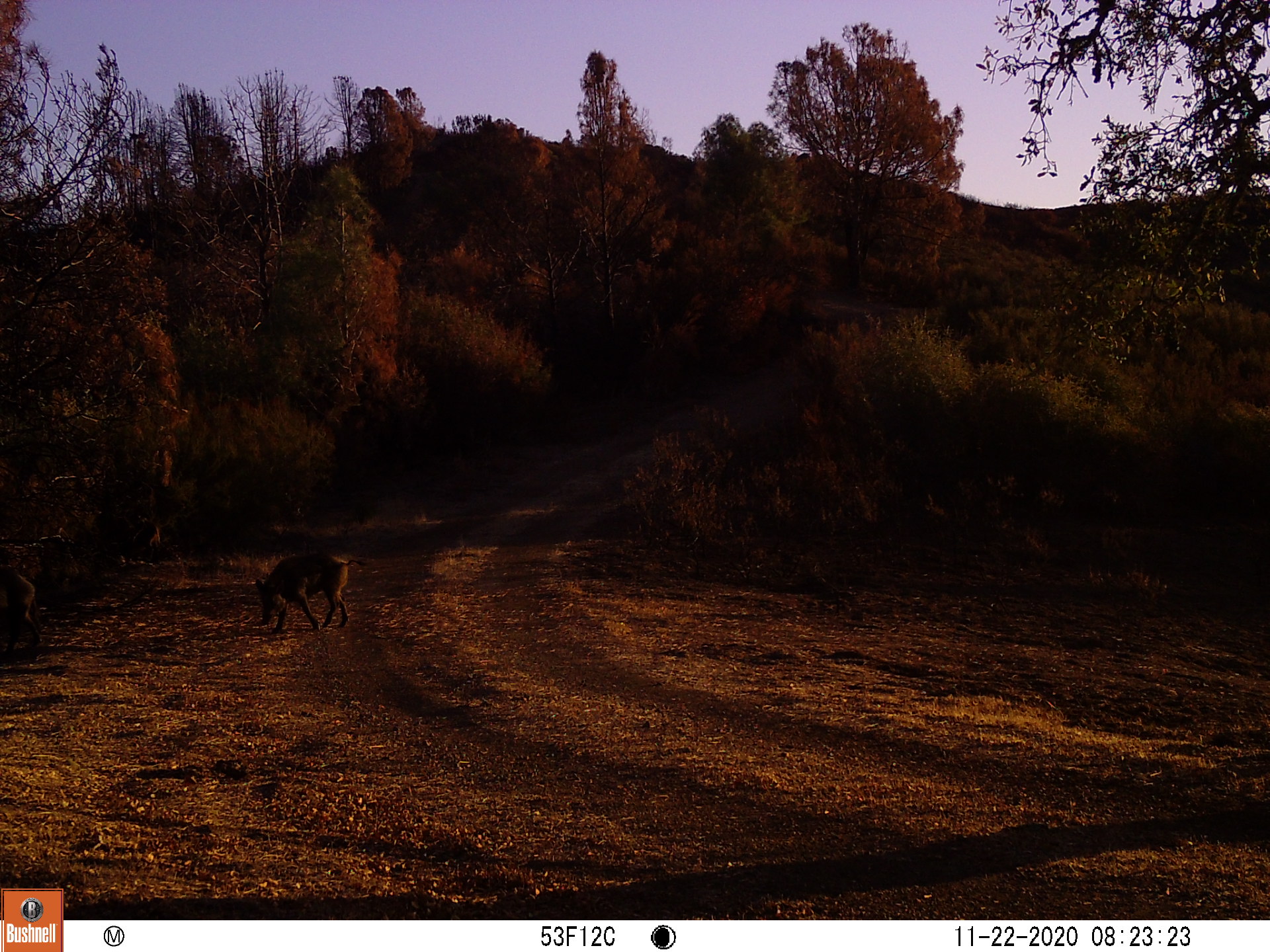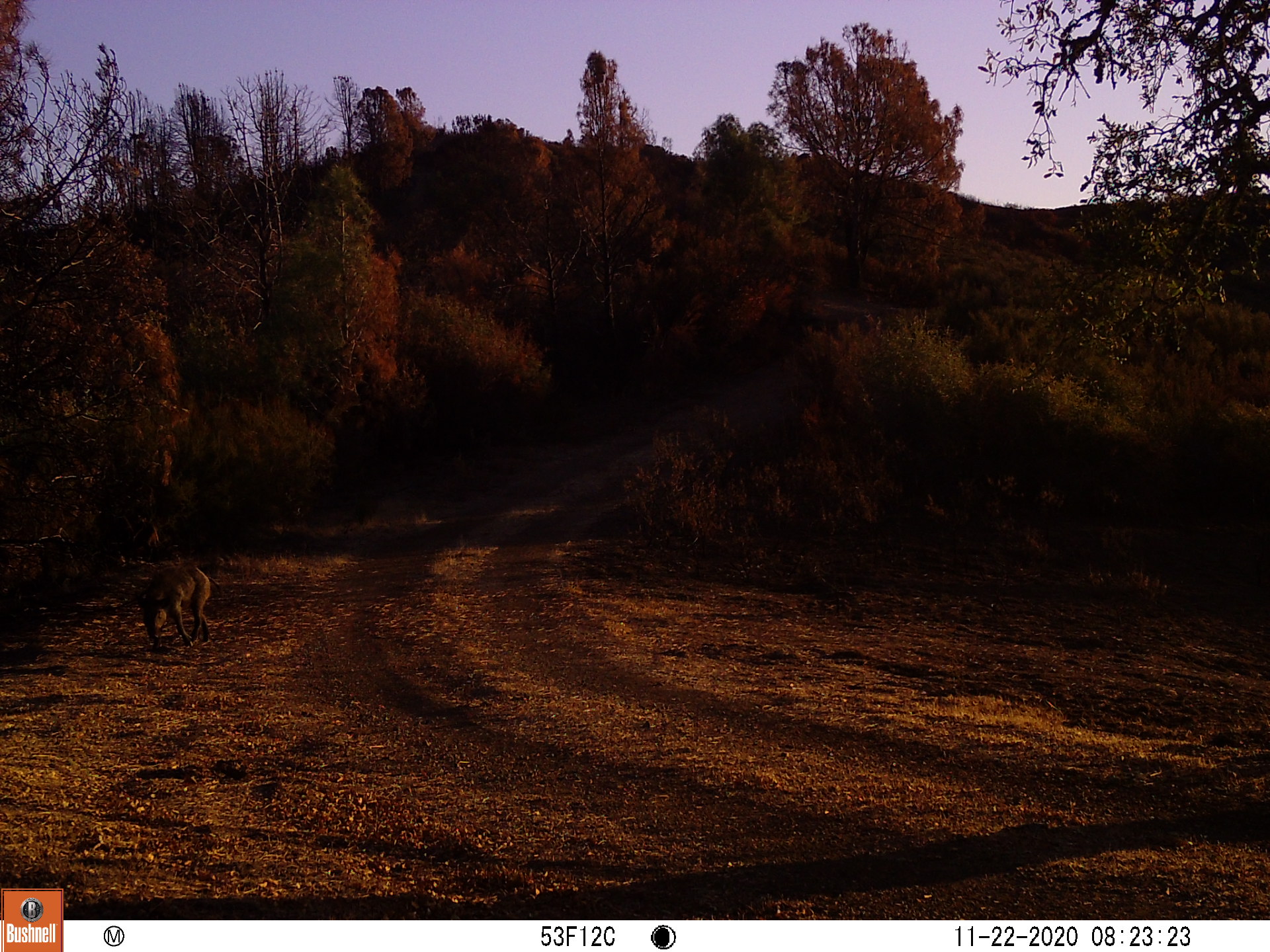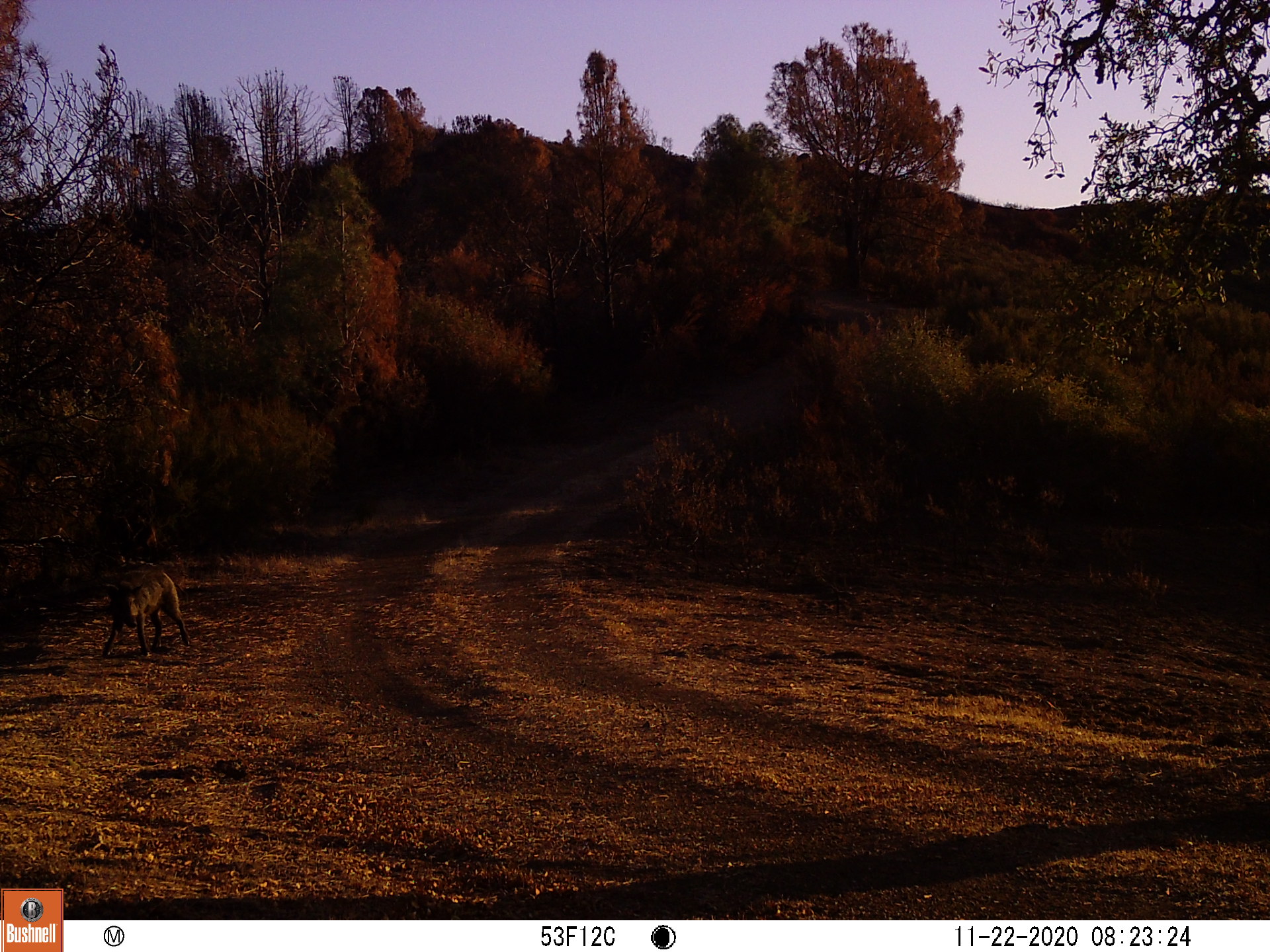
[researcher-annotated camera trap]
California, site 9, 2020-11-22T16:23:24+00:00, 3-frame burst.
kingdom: Animalia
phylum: Chordata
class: Mammalia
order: Artiodactyla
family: Suidae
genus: Sus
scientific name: Sus scrofa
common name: wild boar